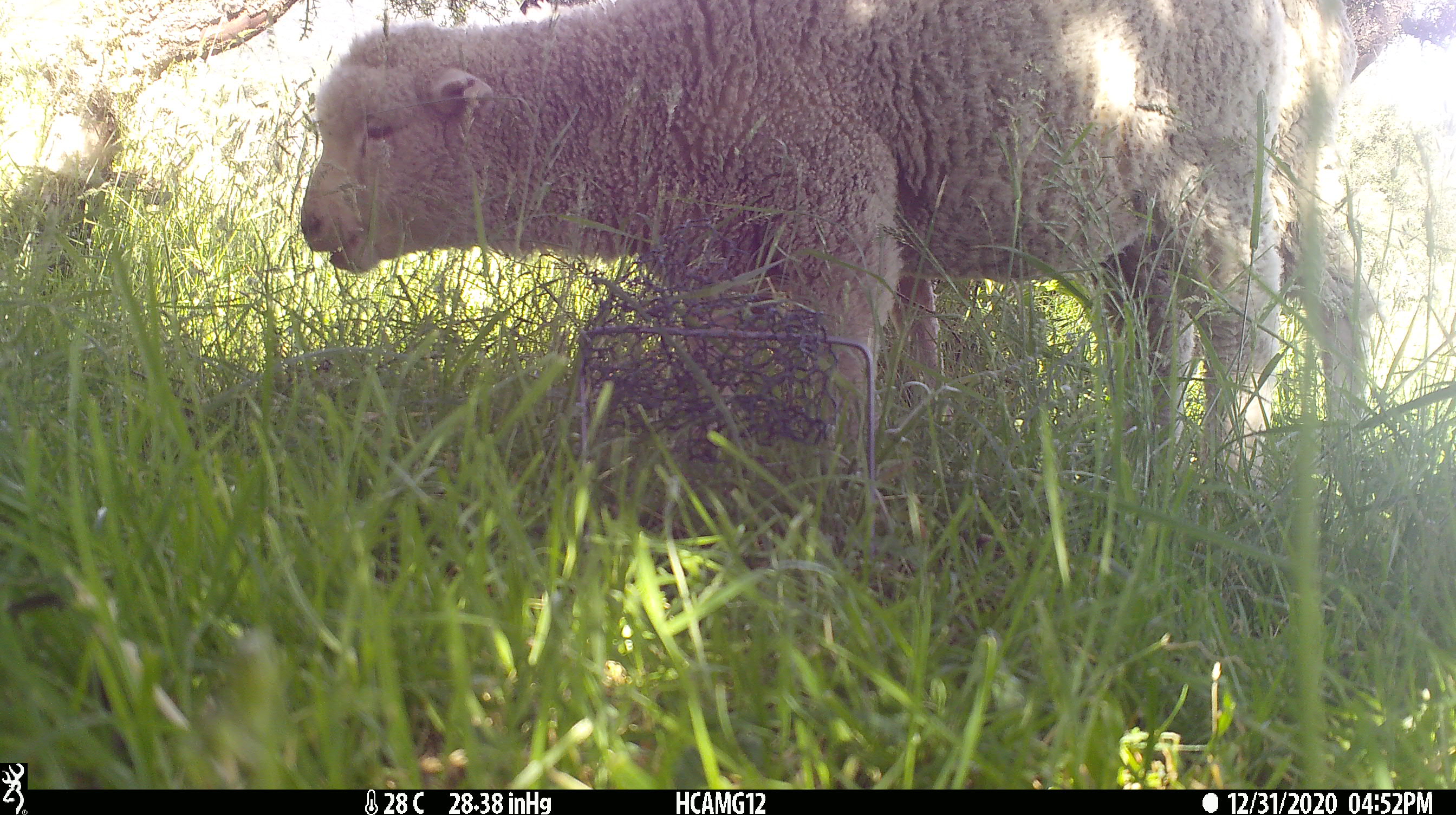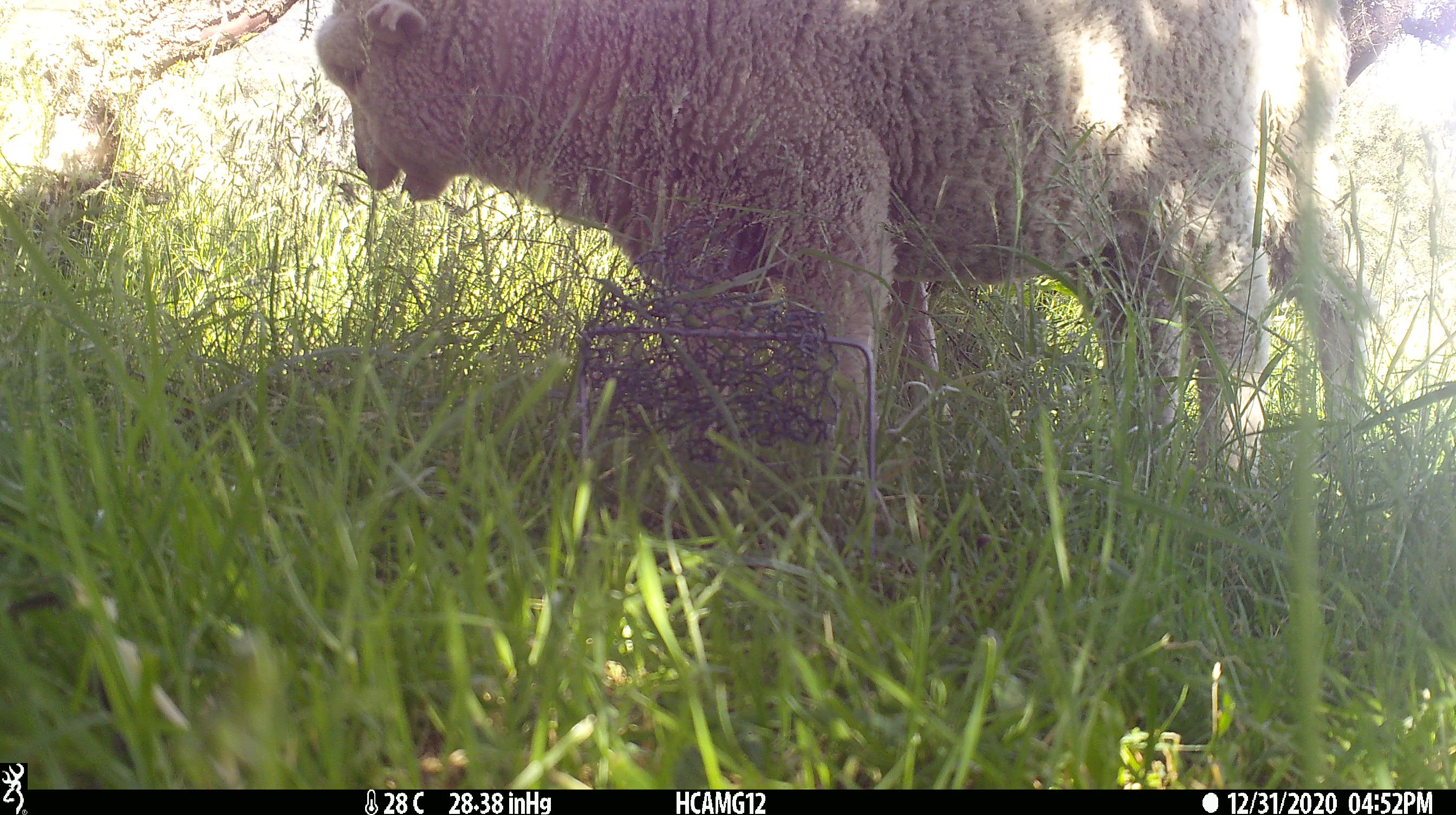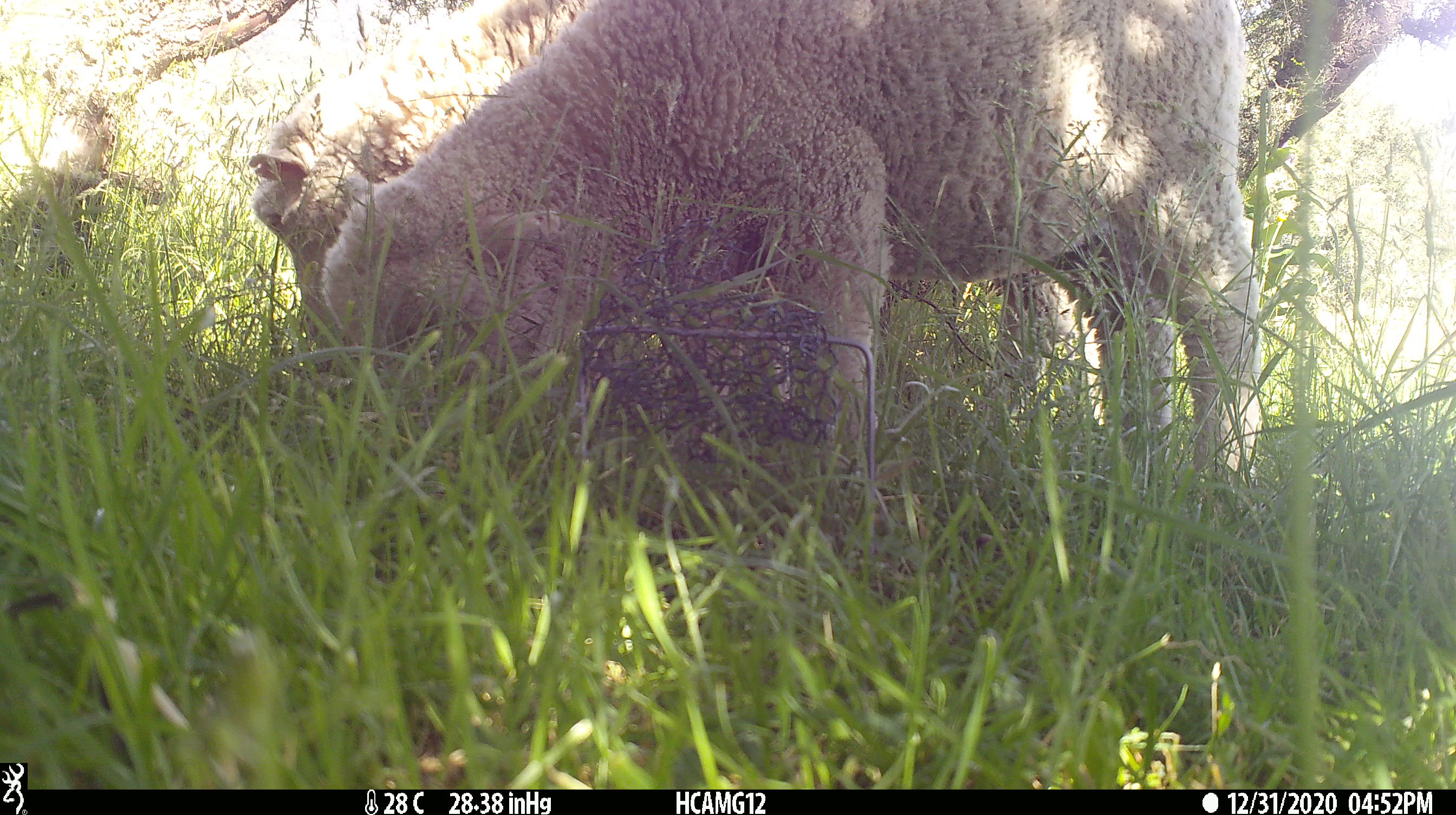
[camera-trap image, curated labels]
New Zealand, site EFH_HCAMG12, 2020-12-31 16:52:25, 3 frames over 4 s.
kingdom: Animalia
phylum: Chordata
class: Mammalia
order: Artiodactyla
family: Bovidae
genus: Ovis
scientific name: Ovis aries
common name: domestic sheep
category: sheep